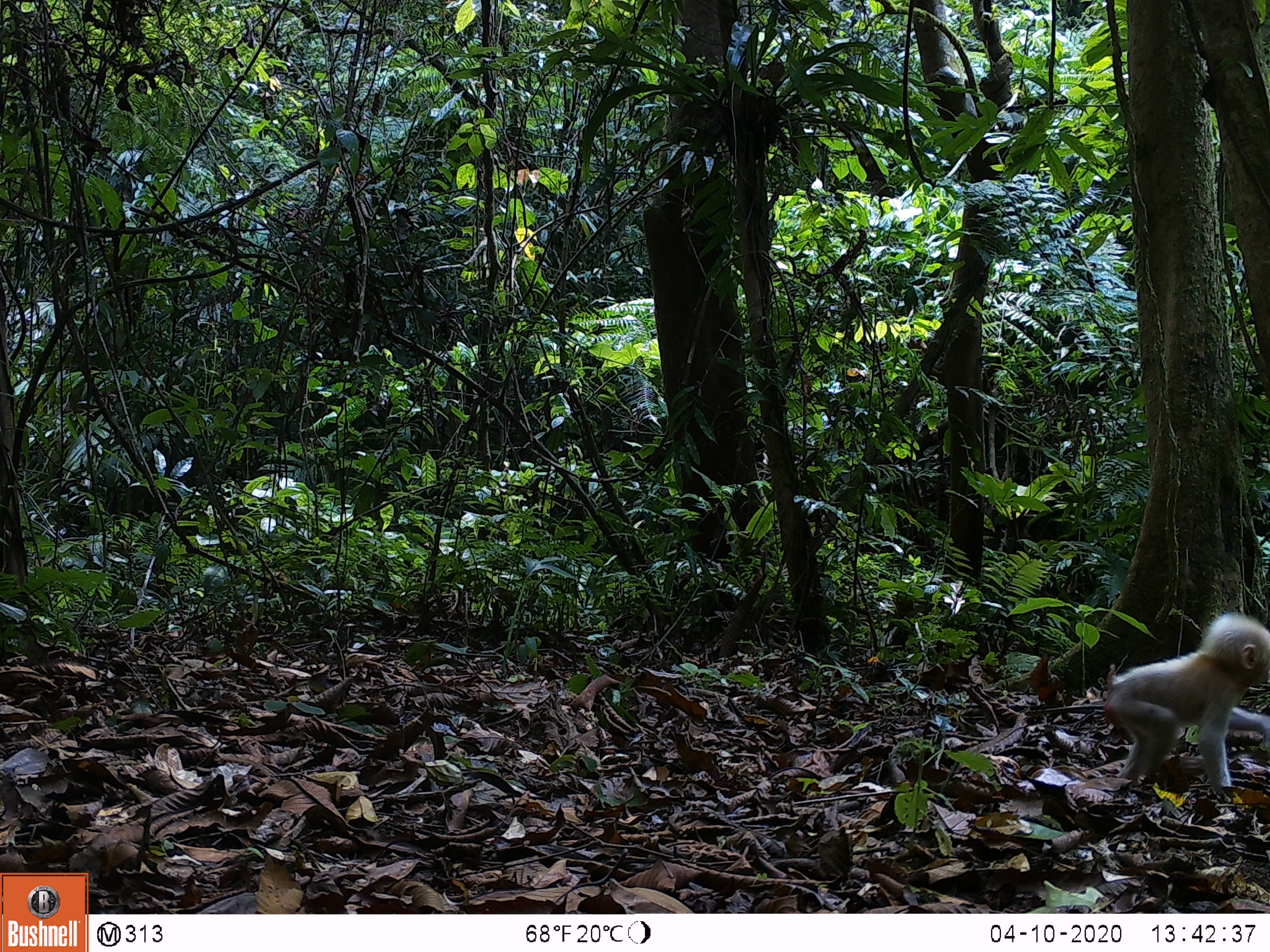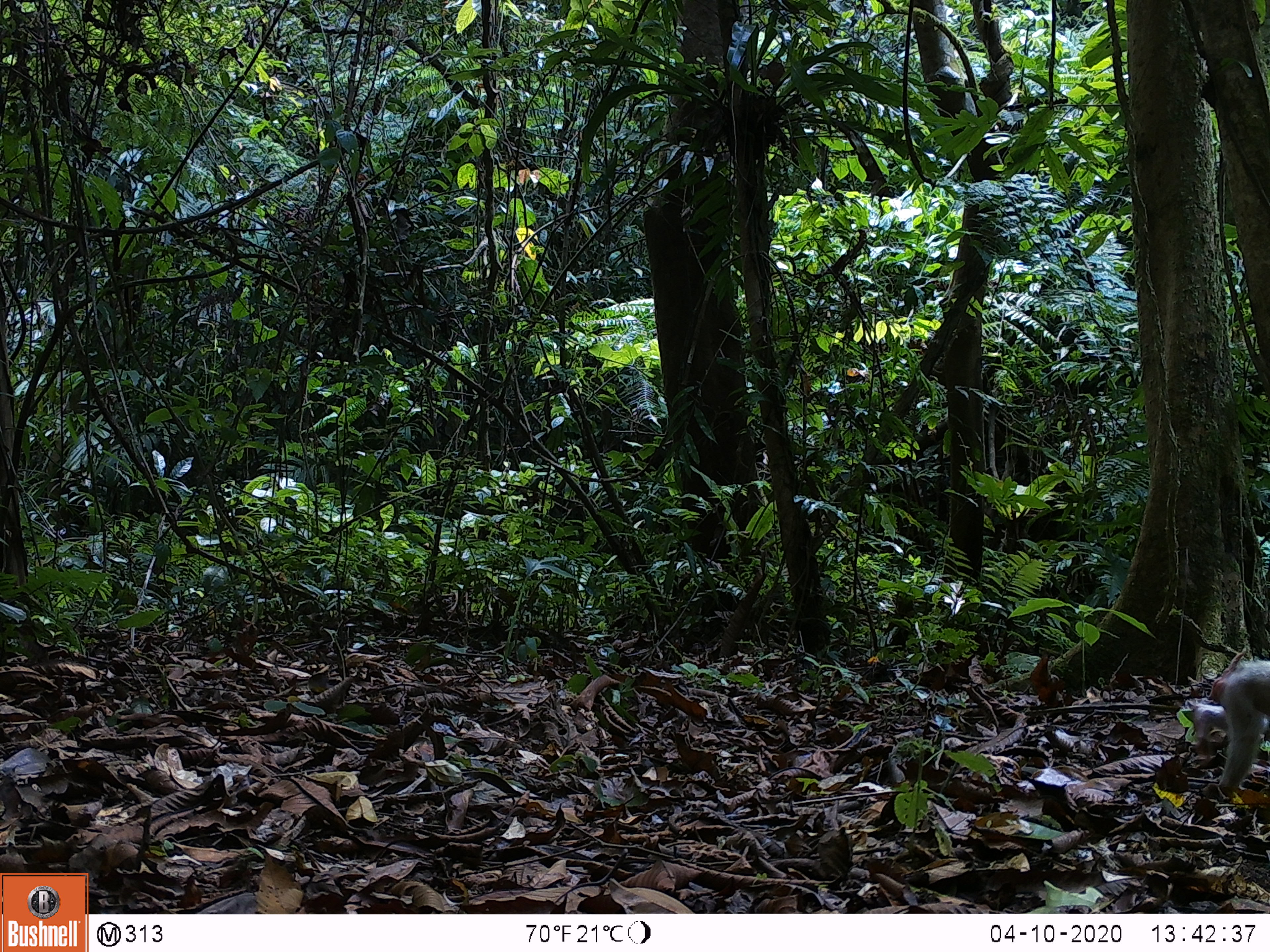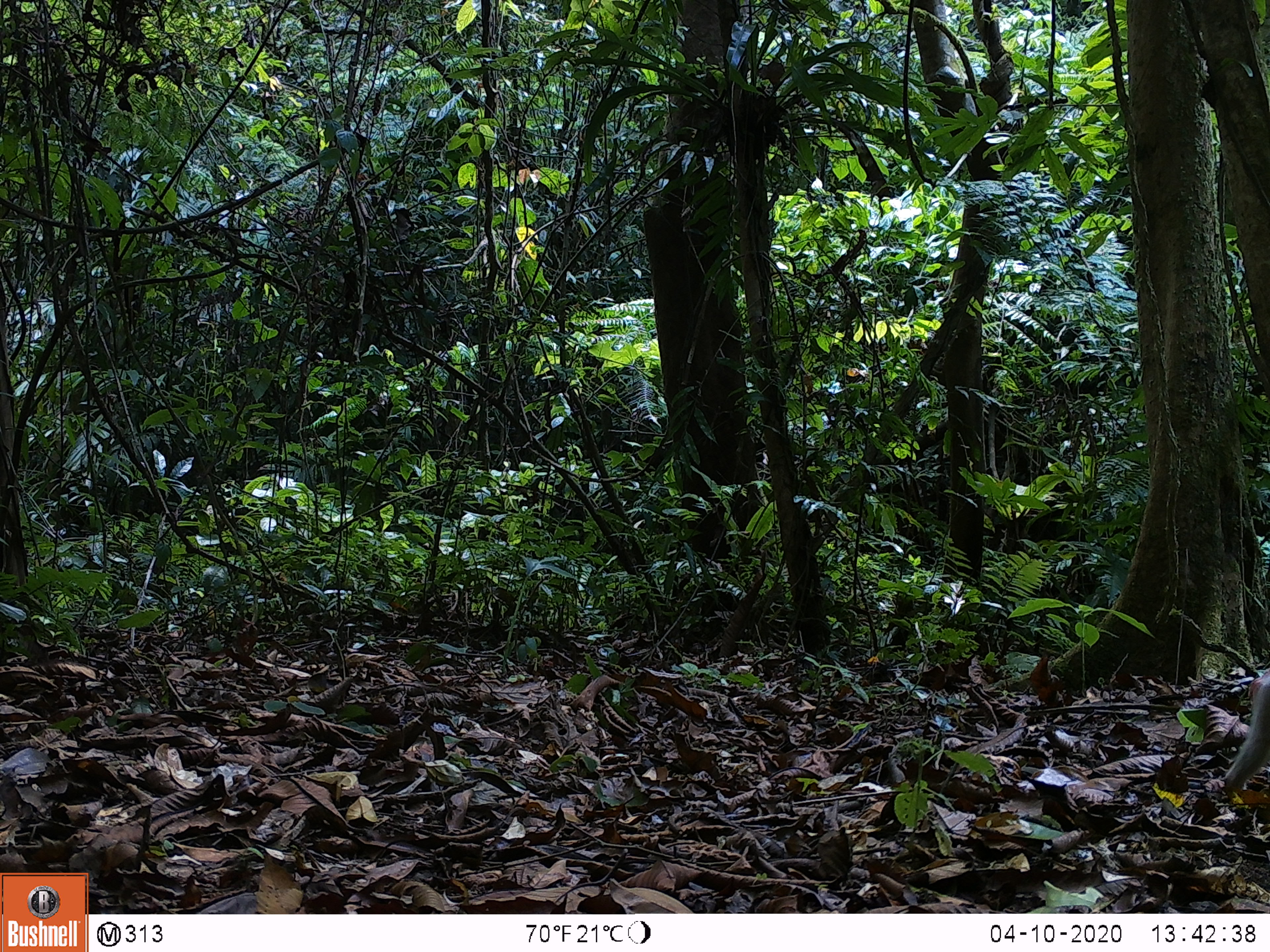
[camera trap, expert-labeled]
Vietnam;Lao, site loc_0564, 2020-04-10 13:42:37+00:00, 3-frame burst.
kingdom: Animalia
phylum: Chordata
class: Mammalia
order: Primates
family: Cercopithecidae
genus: Macaca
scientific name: Macaca arctoides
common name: stump-tailed macaque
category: stump tailed macaque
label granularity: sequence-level